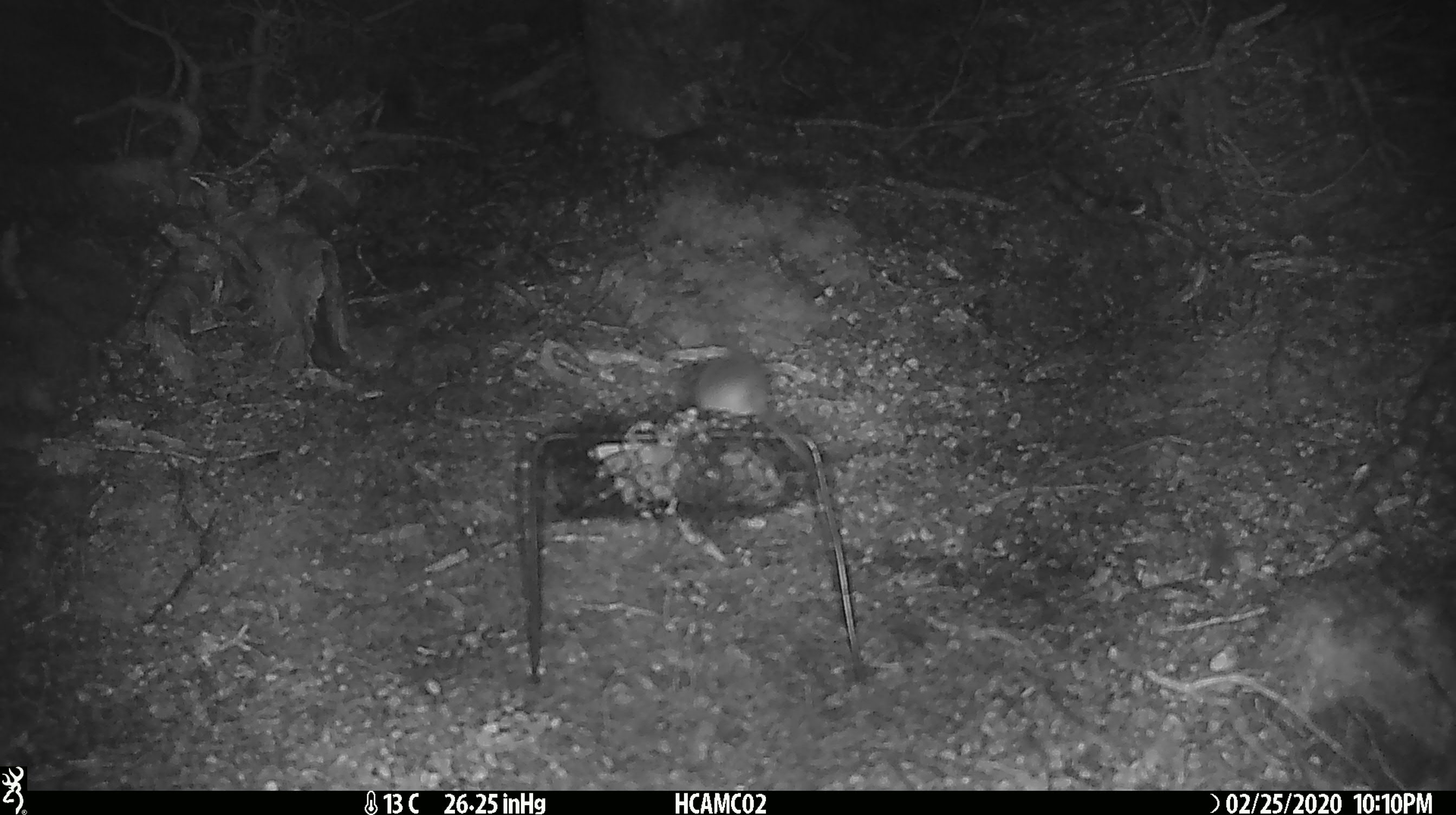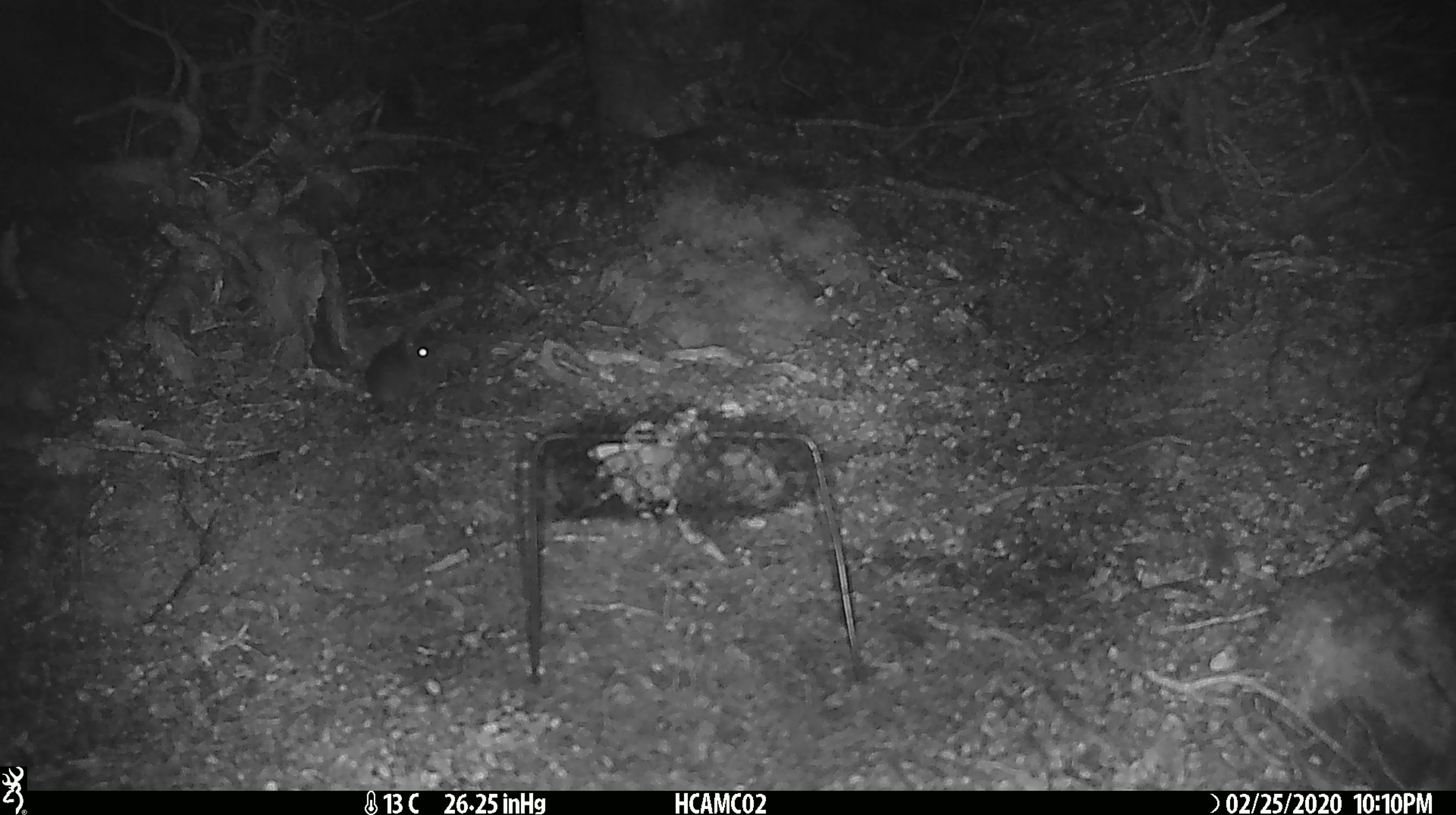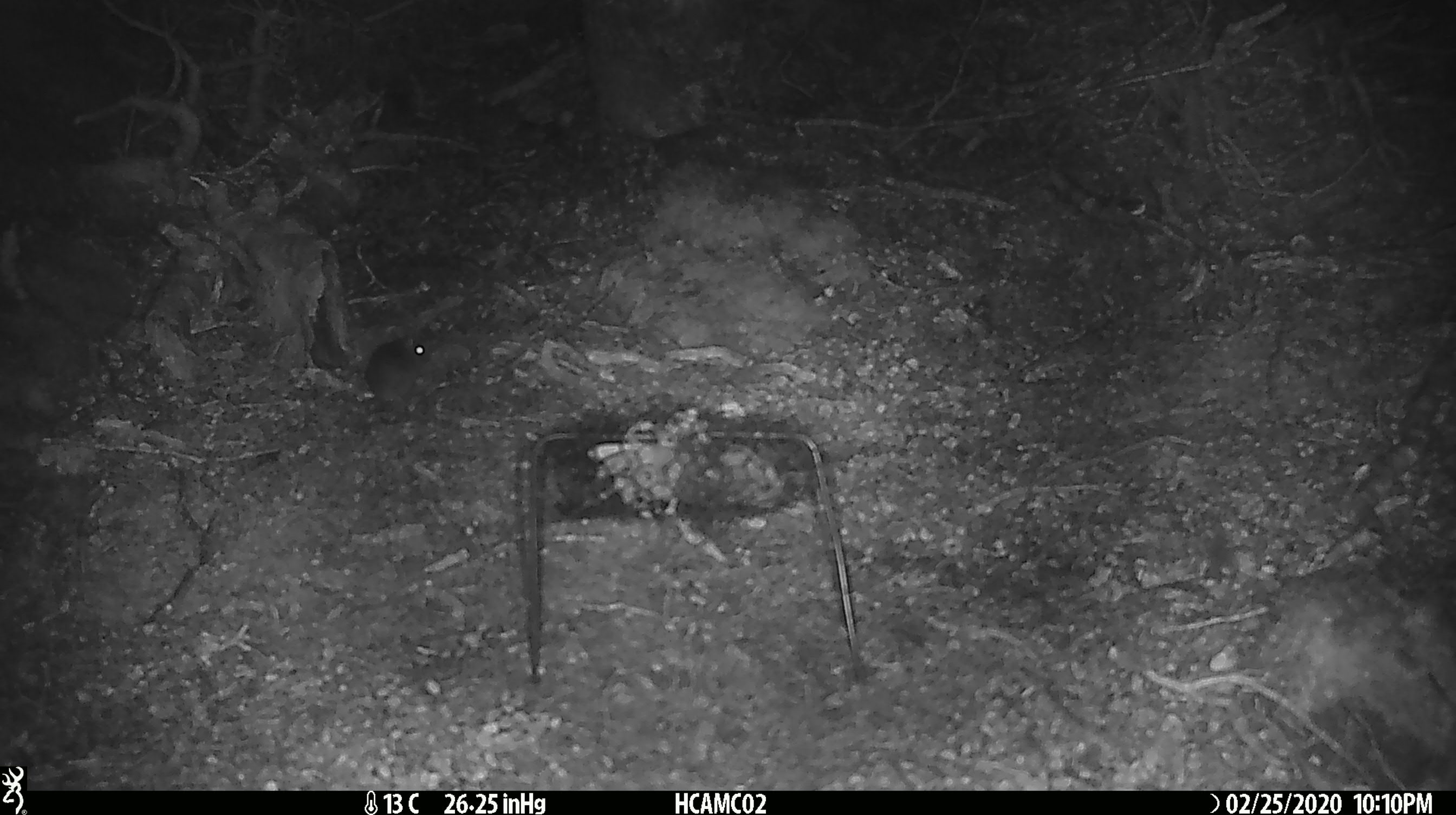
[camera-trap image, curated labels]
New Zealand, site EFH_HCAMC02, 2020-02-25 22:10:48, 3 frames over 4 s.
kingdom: Animalia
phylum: Chordata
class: Mammalia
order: Rodentia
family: Muridae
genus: Mus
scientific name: Mus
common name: mouse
Mouse (Mus).